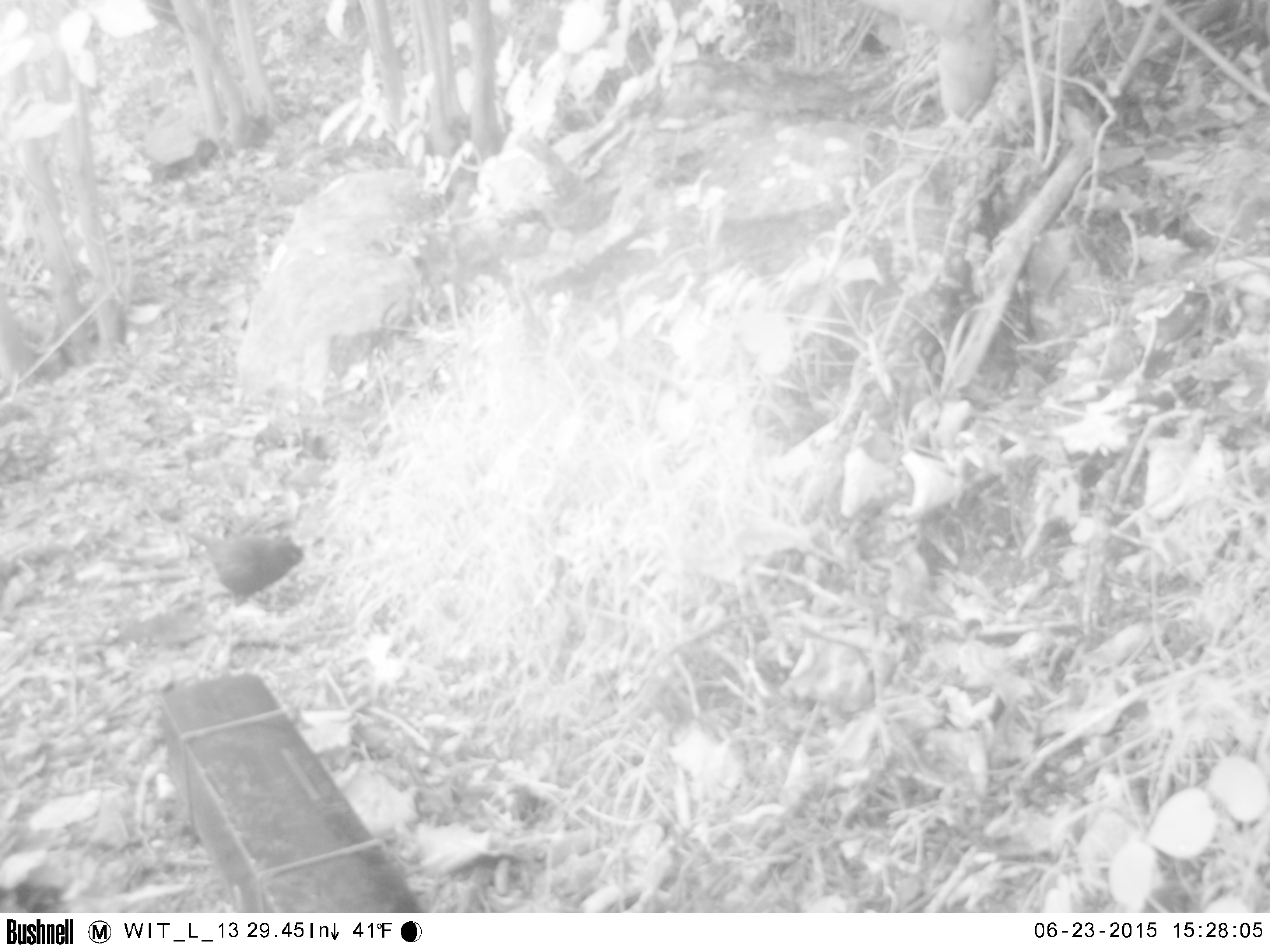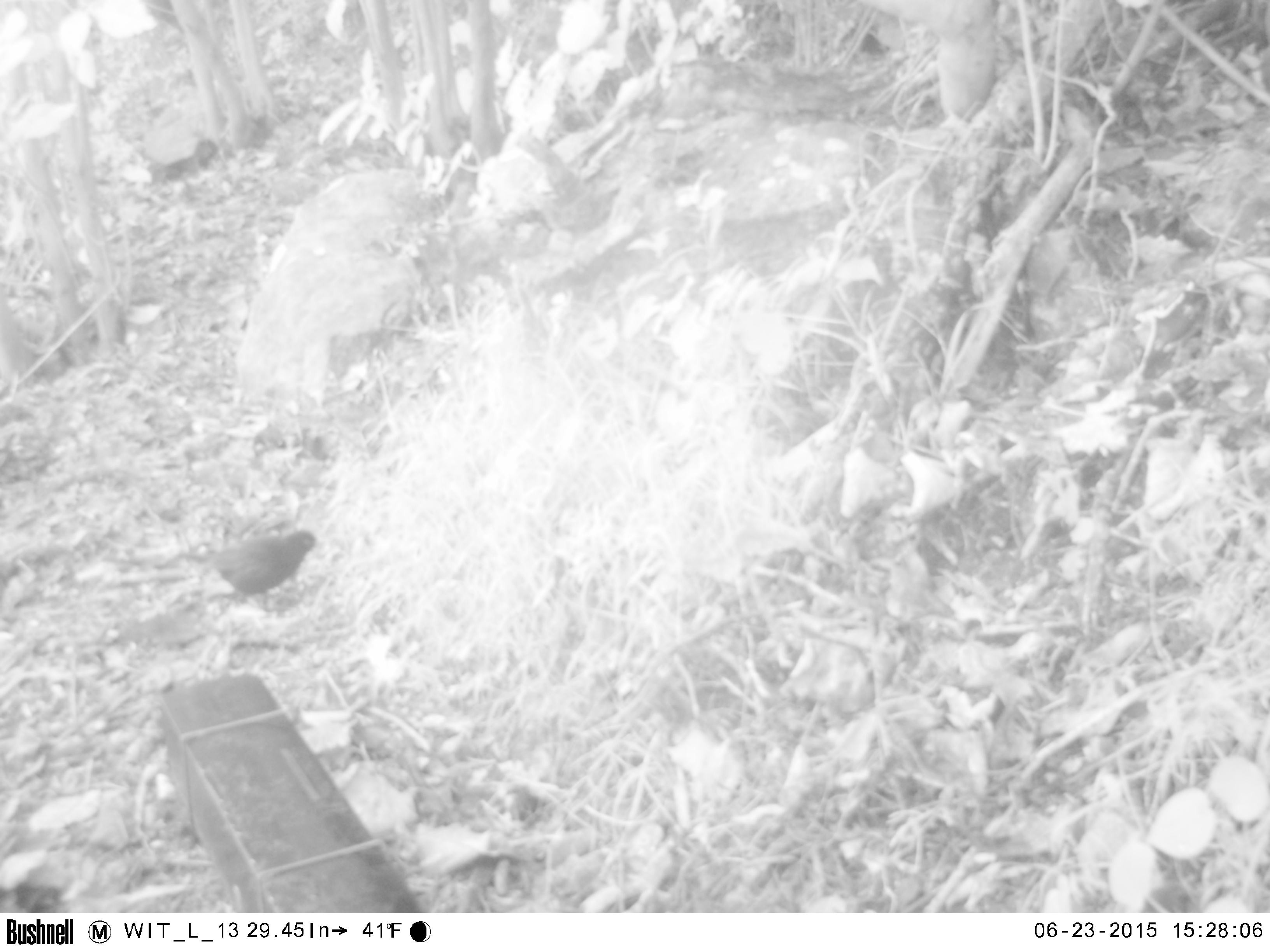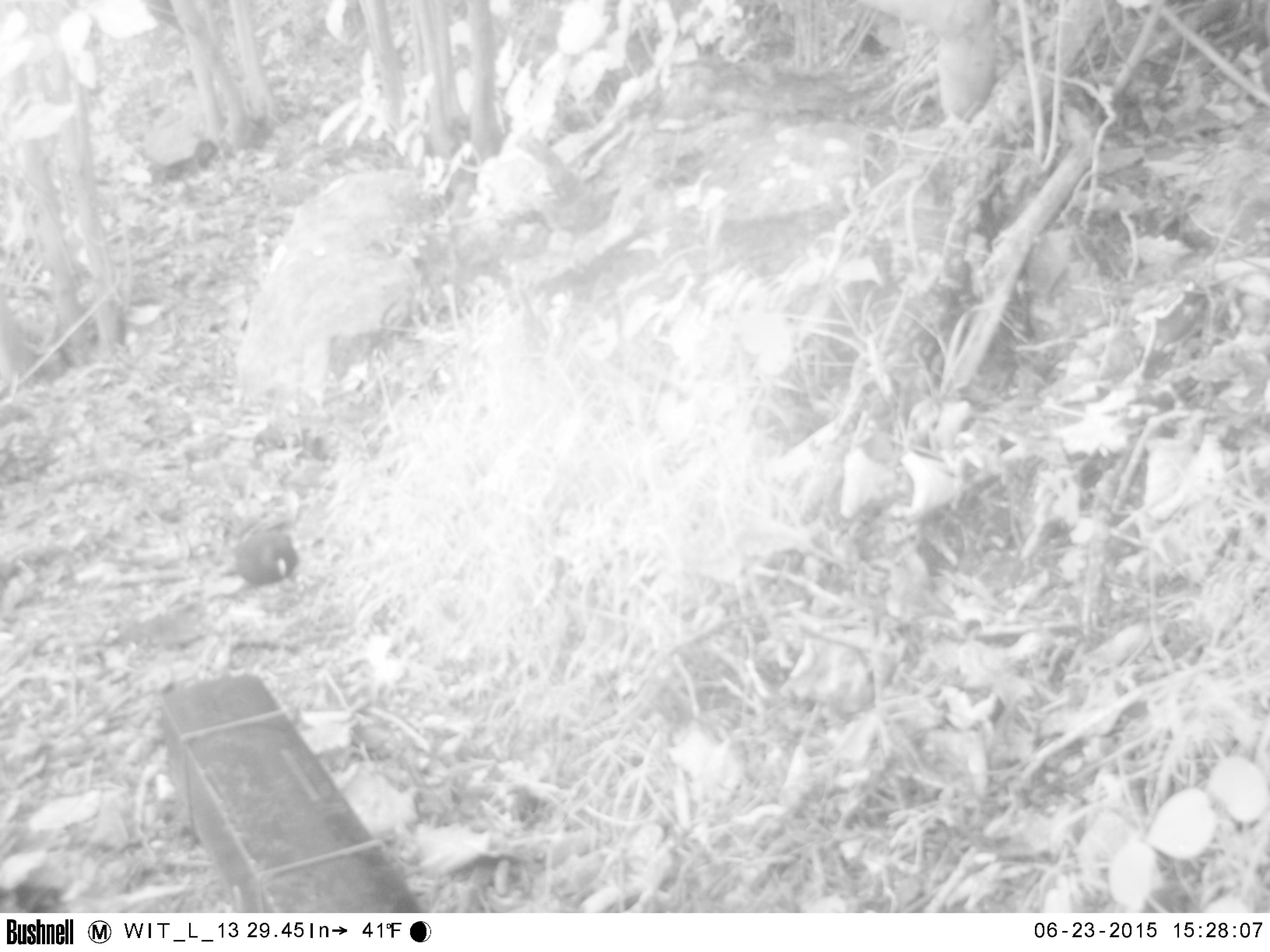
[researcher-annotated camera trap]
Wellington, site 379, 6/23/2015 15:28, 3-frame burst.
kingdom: Animalia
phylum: Chordata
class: Aves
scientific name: Aves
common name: bird